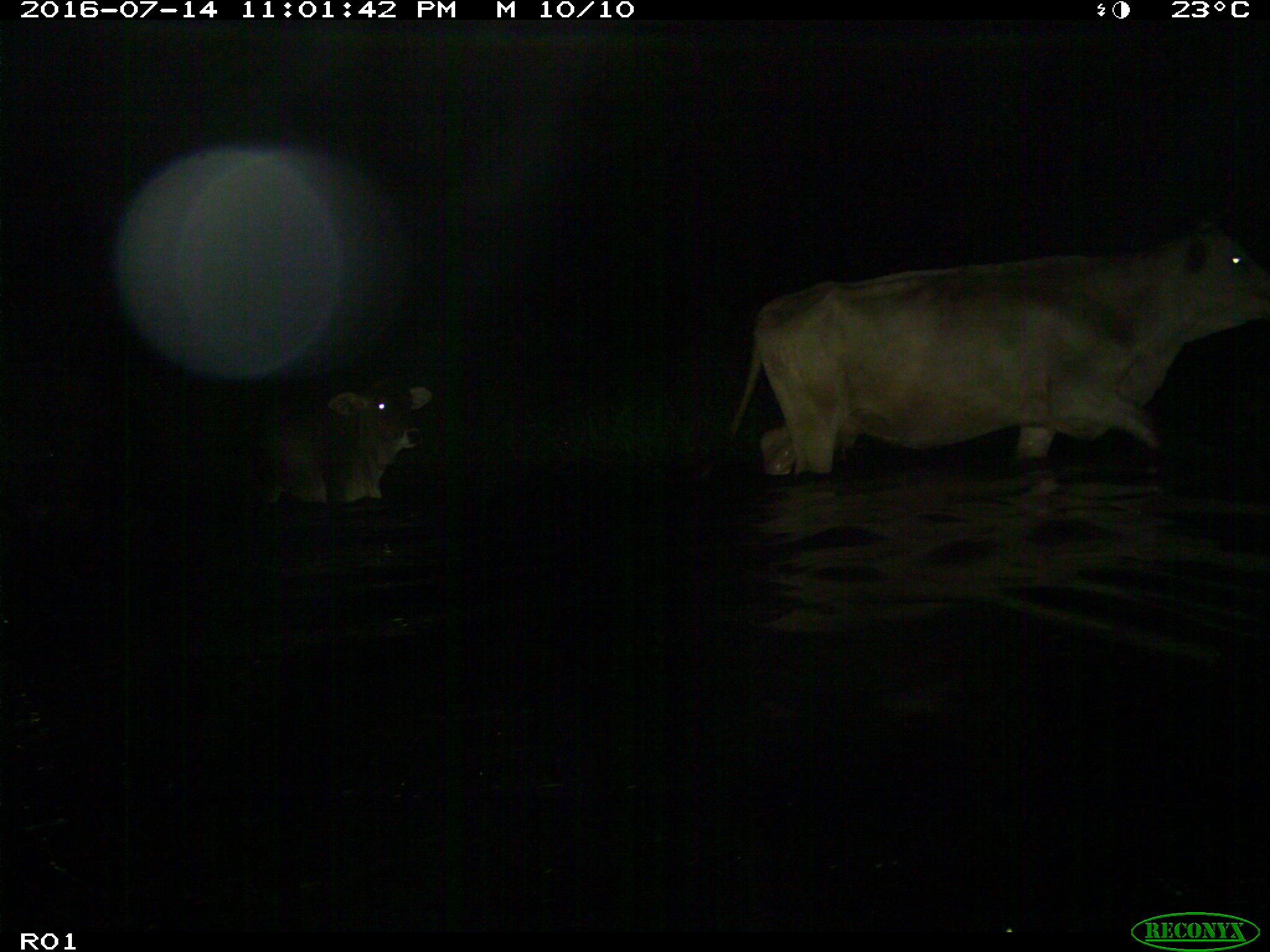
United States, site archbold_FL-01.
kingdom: Animalia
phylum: Chordata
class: Mammalia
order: Artiodactyla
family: Bovidae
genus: Bos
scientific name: Bos taurus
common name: domestic cow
Bos taurus (domestic cow).